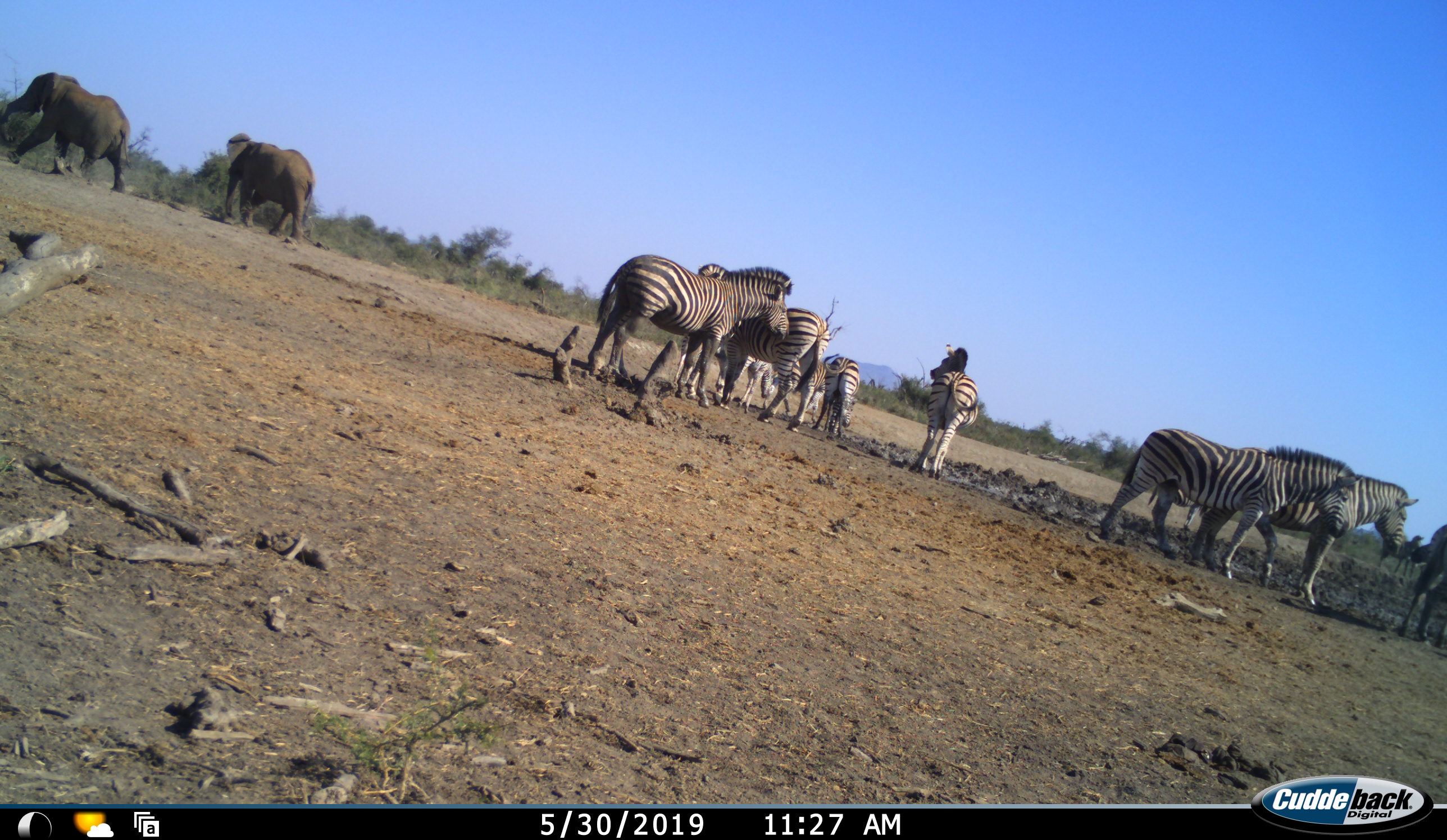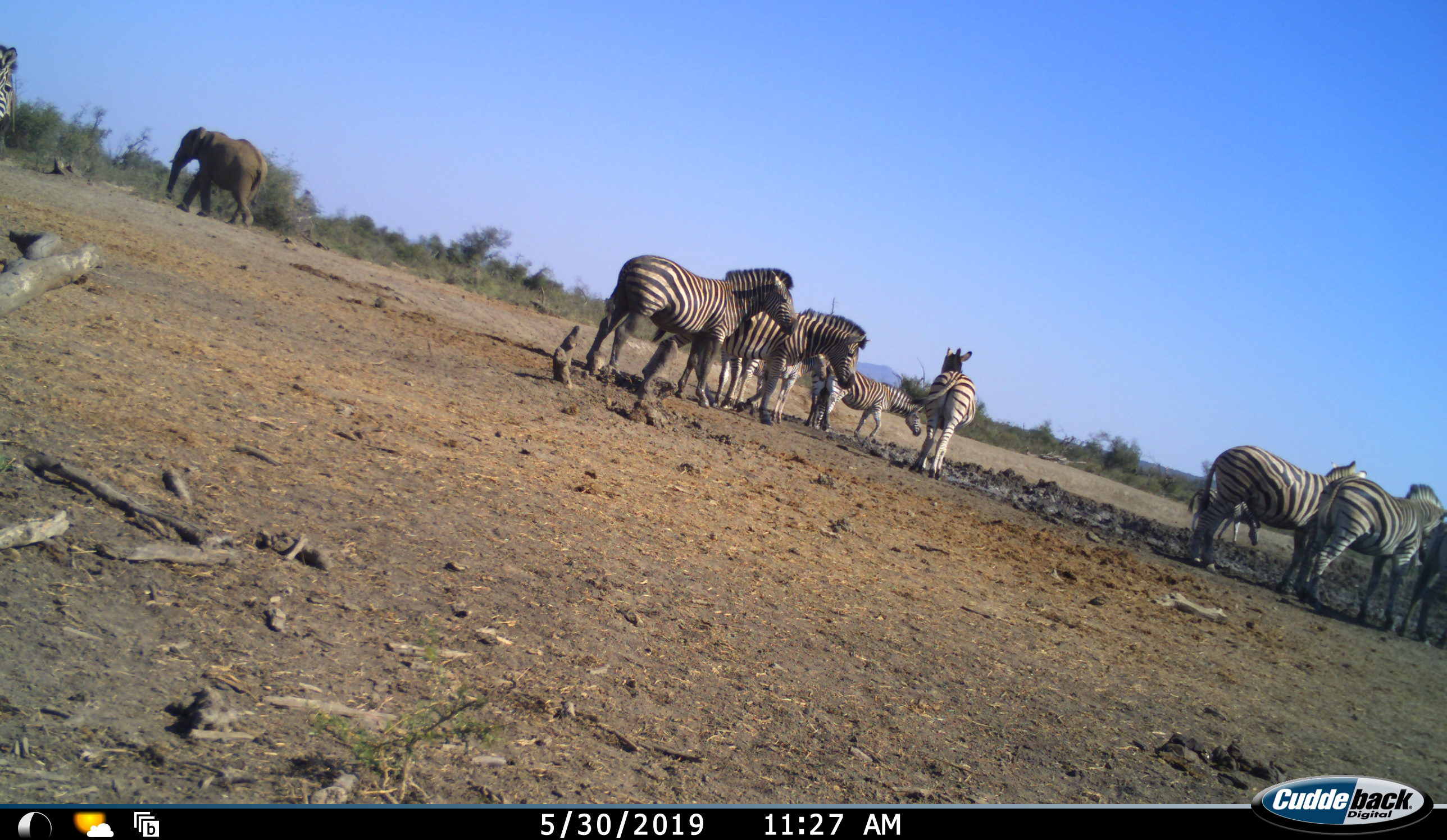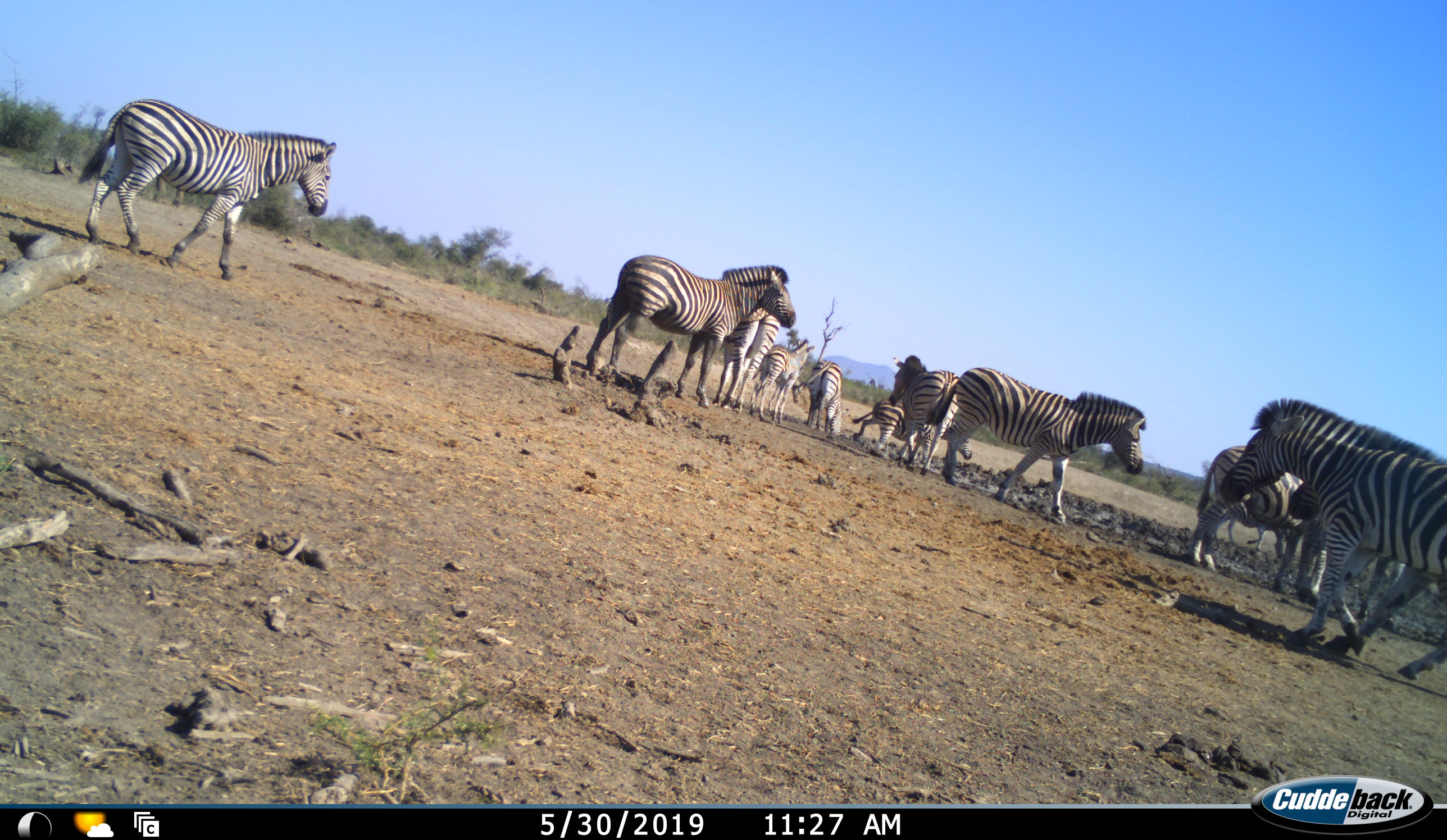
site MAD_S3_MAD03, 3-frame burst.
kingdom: Animalia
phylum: Chordata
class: Mammalia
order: Proboscidea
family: Elephantidae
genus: Loxodonta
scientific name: Loxodonta africana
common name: african bush elephant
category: elephant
Elephant (african bush elephant) (Loxodonta africana), count 2. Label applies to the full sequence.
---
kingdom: Animalia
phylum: Chordata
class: Mammalia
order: Perissodactyla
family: Equidae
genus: Equus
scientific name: Equus quagga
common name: plains zebra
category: zebraplains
Zebraplains (plains zebra) (Equus quagga), count 11-50. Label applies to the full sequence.